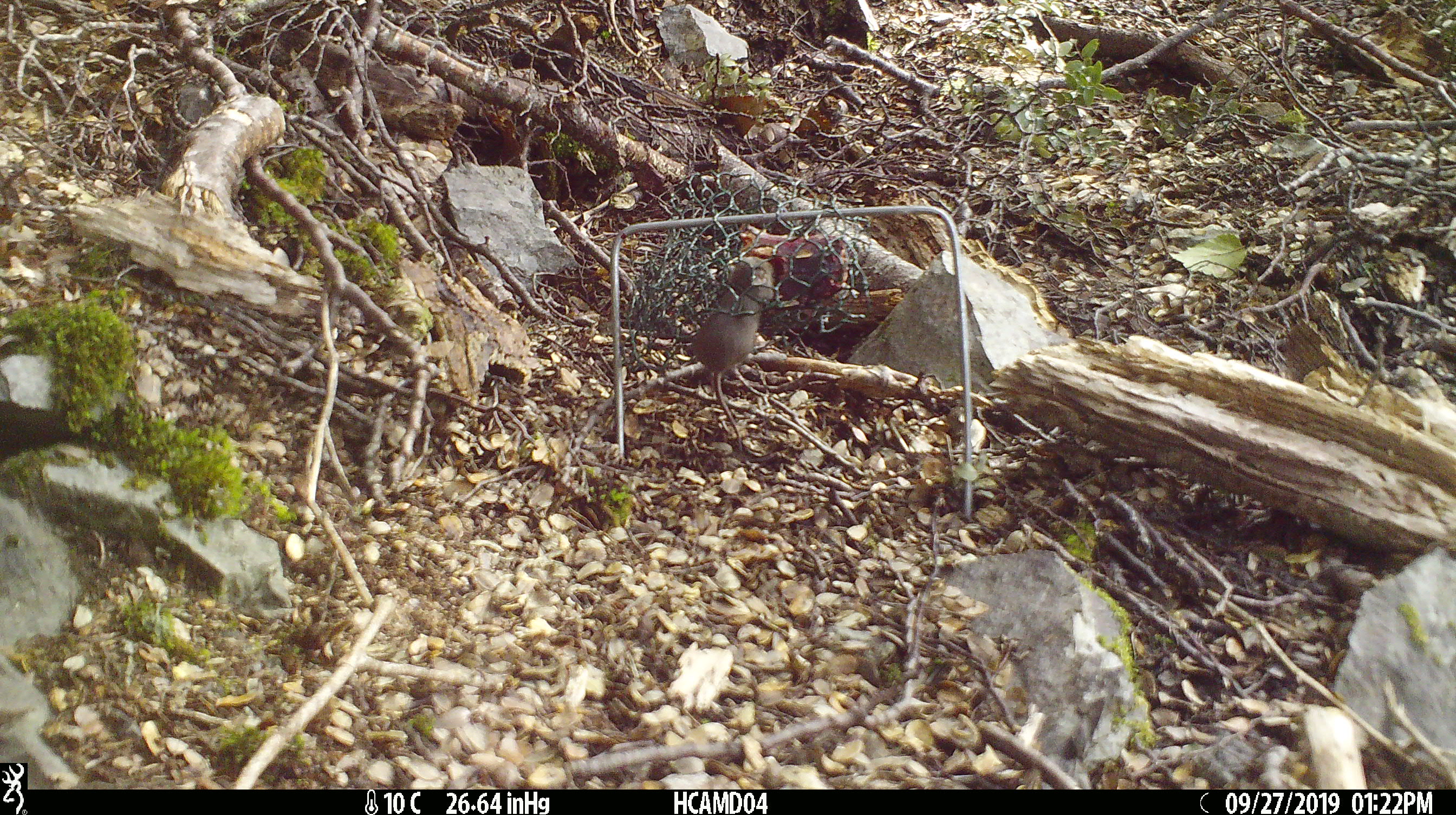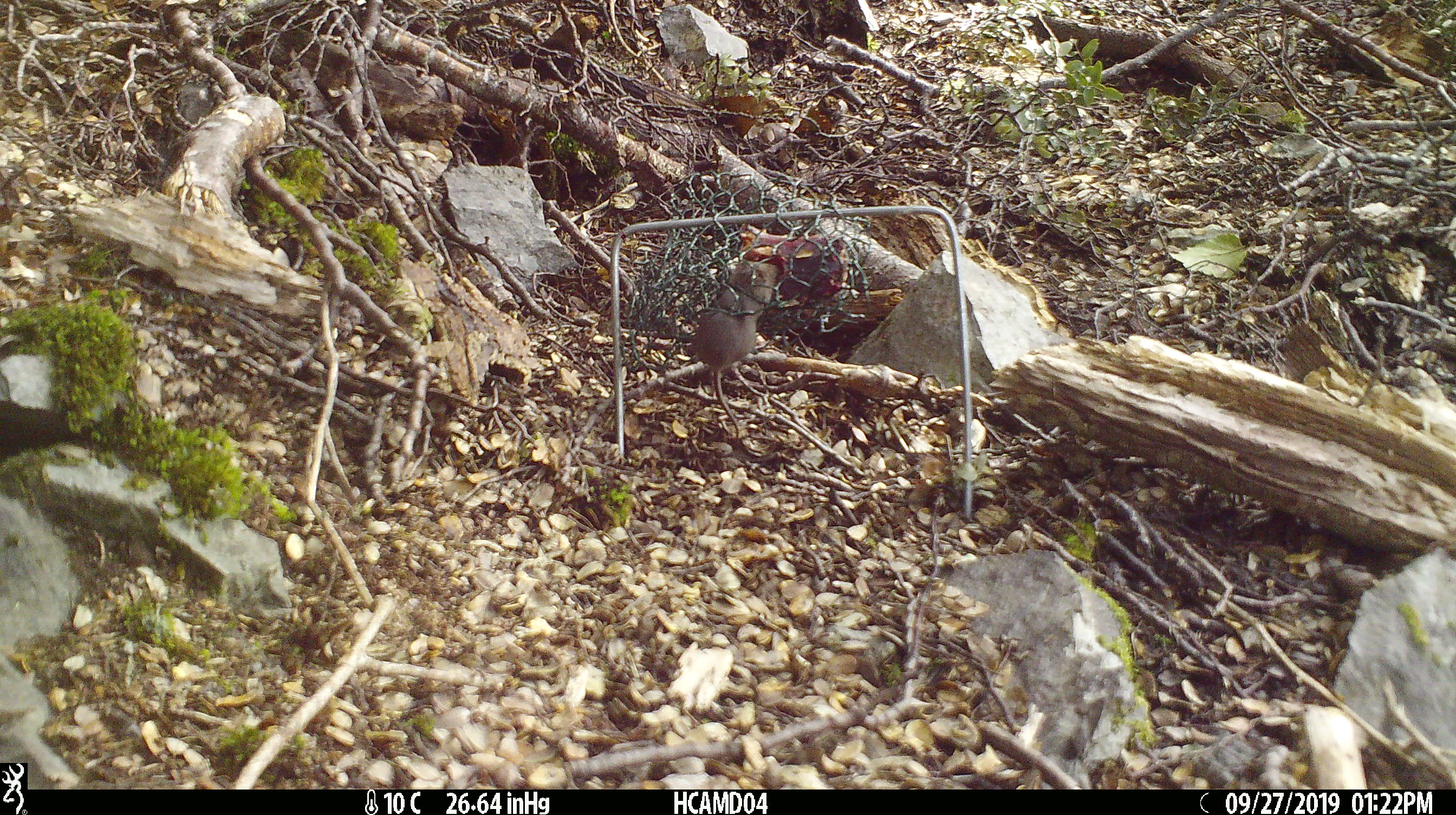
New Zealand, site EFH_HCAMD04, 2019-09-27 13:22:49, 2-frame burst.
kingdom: Animalia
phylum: Chordata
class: Mammalia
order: Rodentia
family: Muridae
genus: Mus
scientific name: Mus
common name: mouse